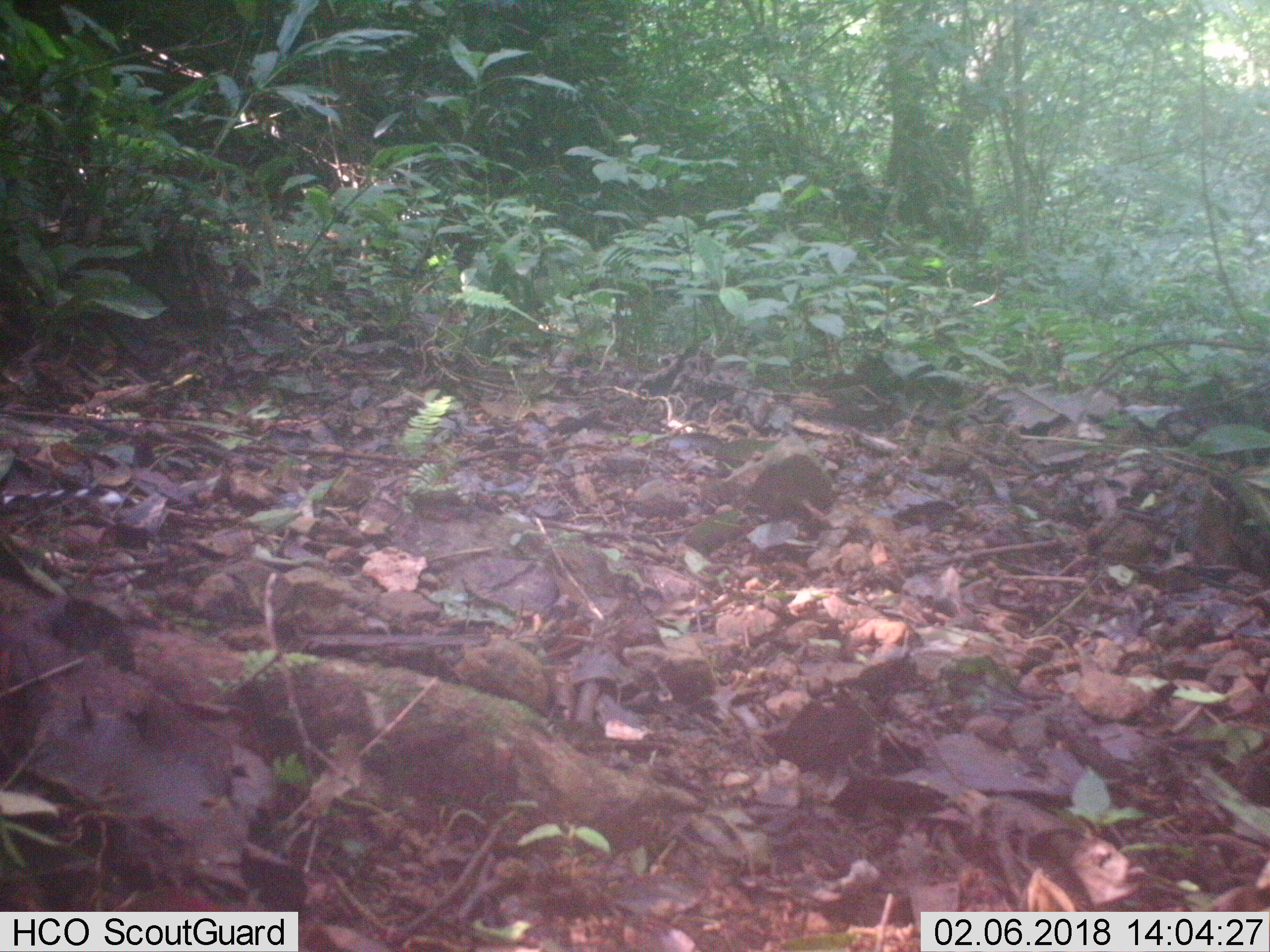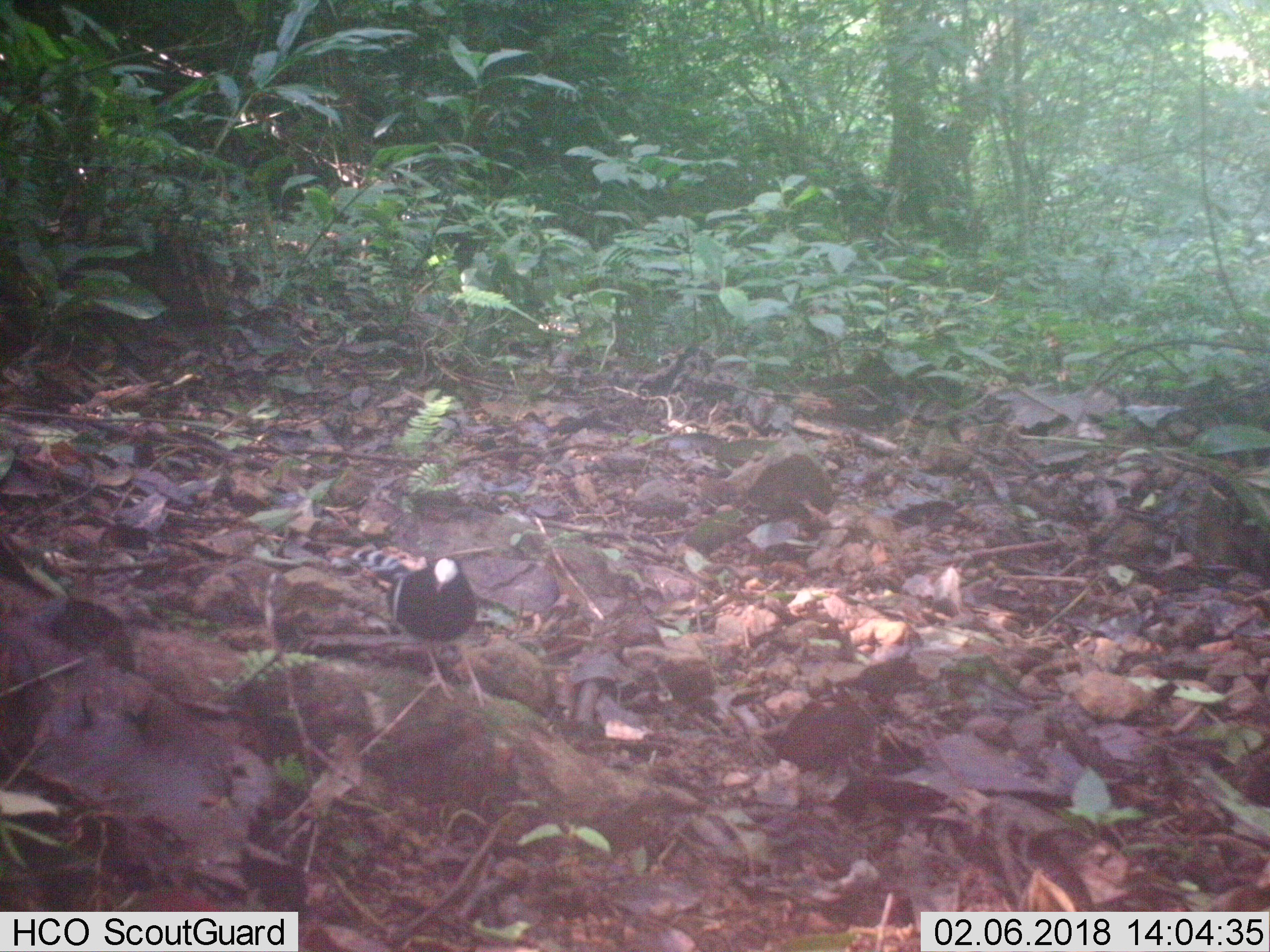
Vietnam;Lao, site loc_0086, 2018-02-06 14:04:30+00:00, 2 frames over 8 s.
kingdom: Animalia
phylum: Chordata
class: Aves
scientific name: Aves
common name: bird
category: unidentified bird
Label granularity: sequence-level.